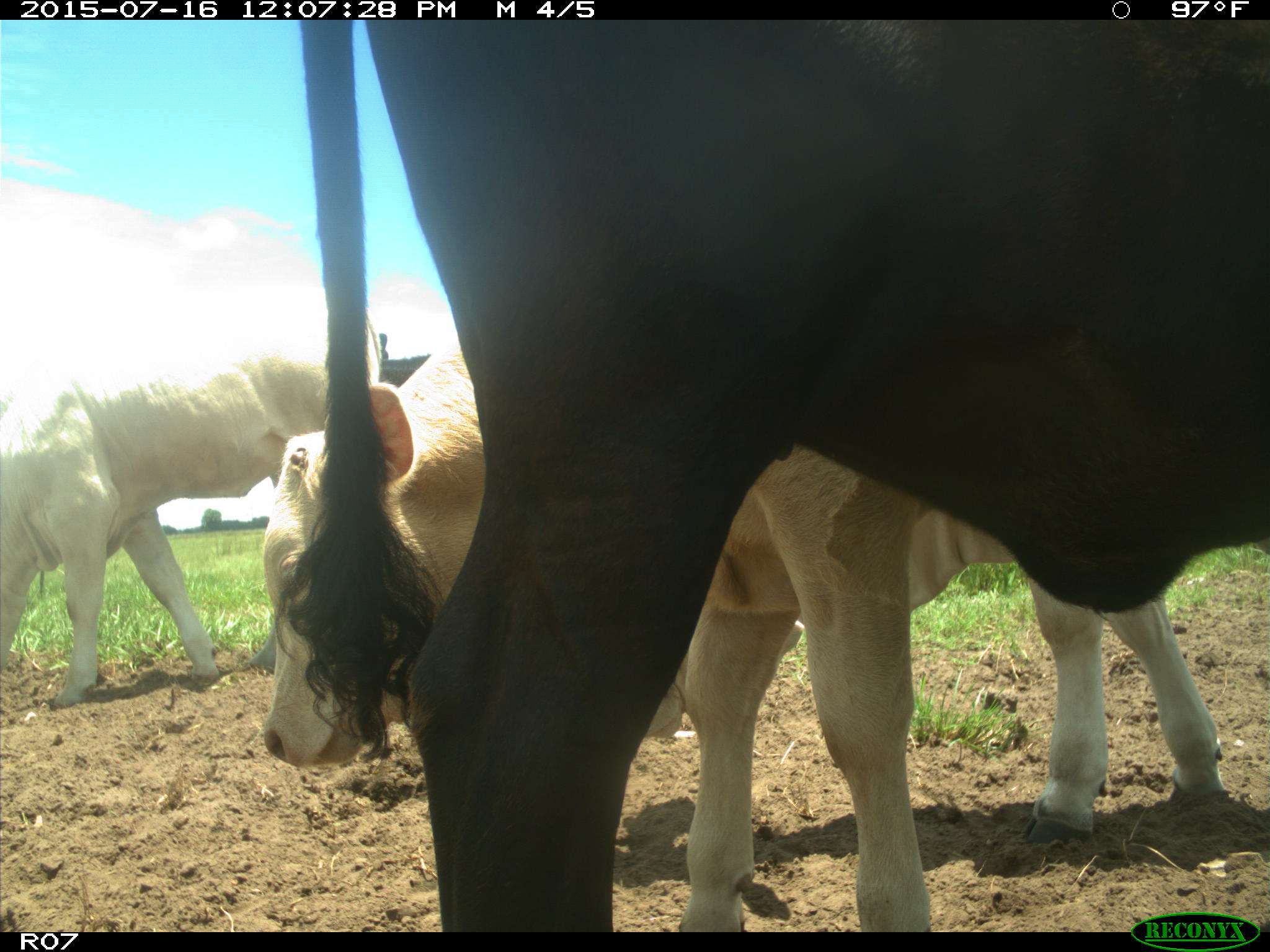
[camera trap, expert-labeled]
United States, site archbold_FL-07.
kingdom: Animalia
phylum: Chordata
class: Mammalia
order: Artiodactyla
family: Bovidae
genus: Bos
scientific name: Bos taurus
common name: domestic cow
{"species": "Bos taurus (domestic cow)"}